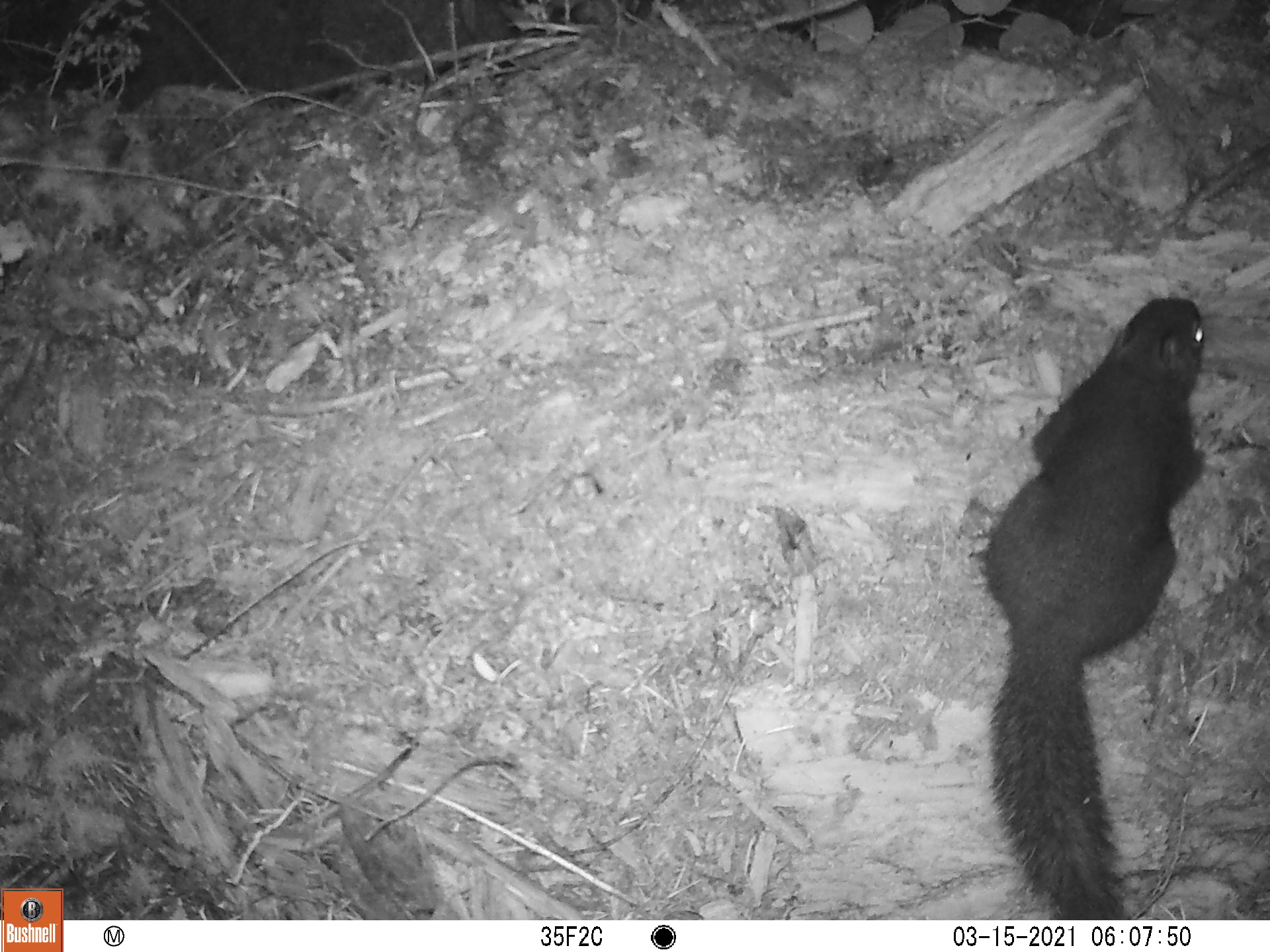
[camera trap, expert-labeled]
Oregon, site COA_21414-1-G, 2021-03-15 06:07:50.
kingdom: Animalia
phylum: Chordata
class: Mammalia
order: Rodentia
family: Sciuridae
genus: Tamiasciurus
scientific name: Tamiasciurus douglasii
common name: douglas squirrel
Douglas squirrel (Tamiasciurus douglasii).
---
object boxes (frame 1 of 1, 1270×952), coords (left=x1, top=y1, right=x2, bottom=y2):
douglas squirrel: (left=956, top=284, right=1233, bottom=918)